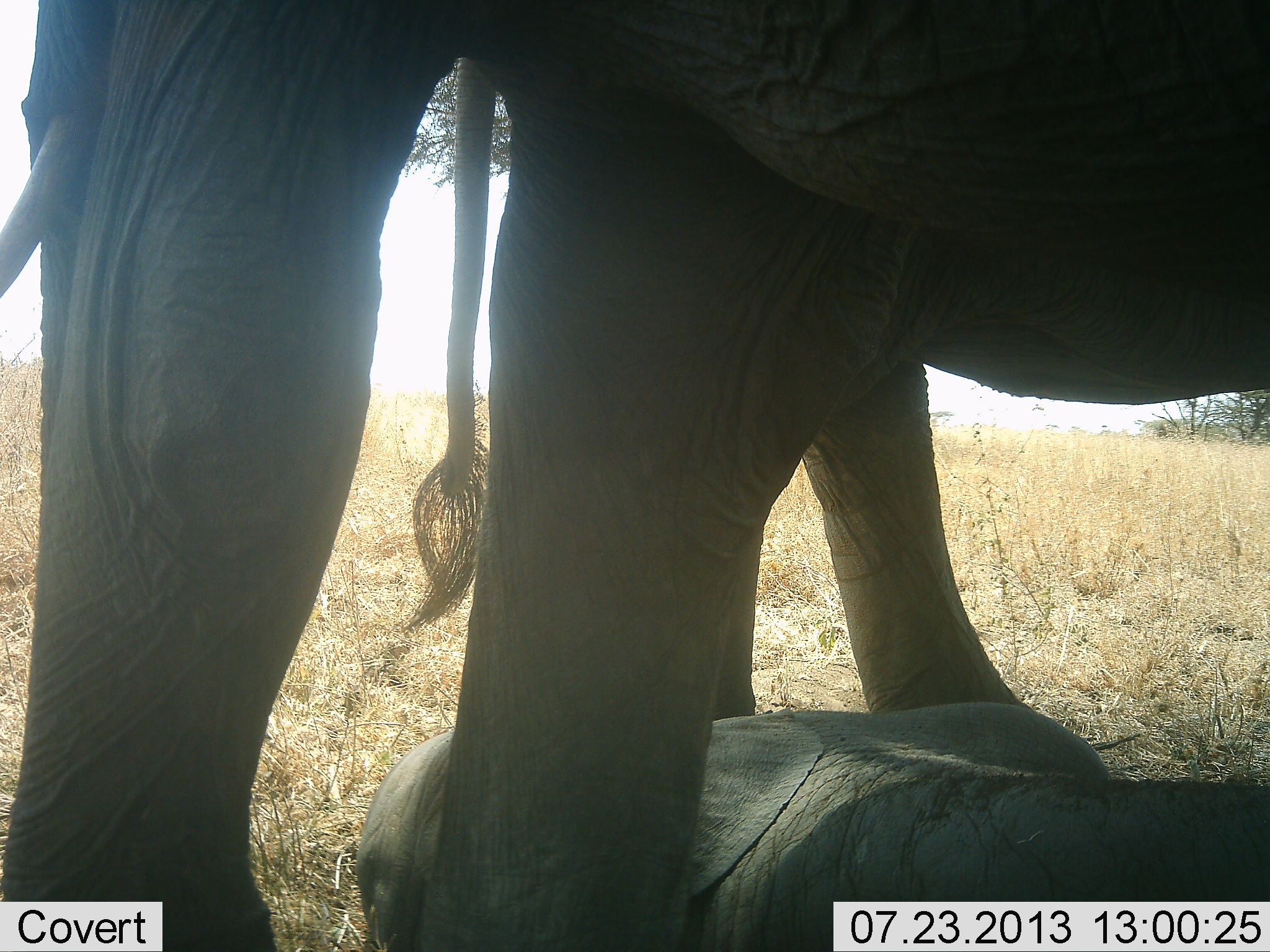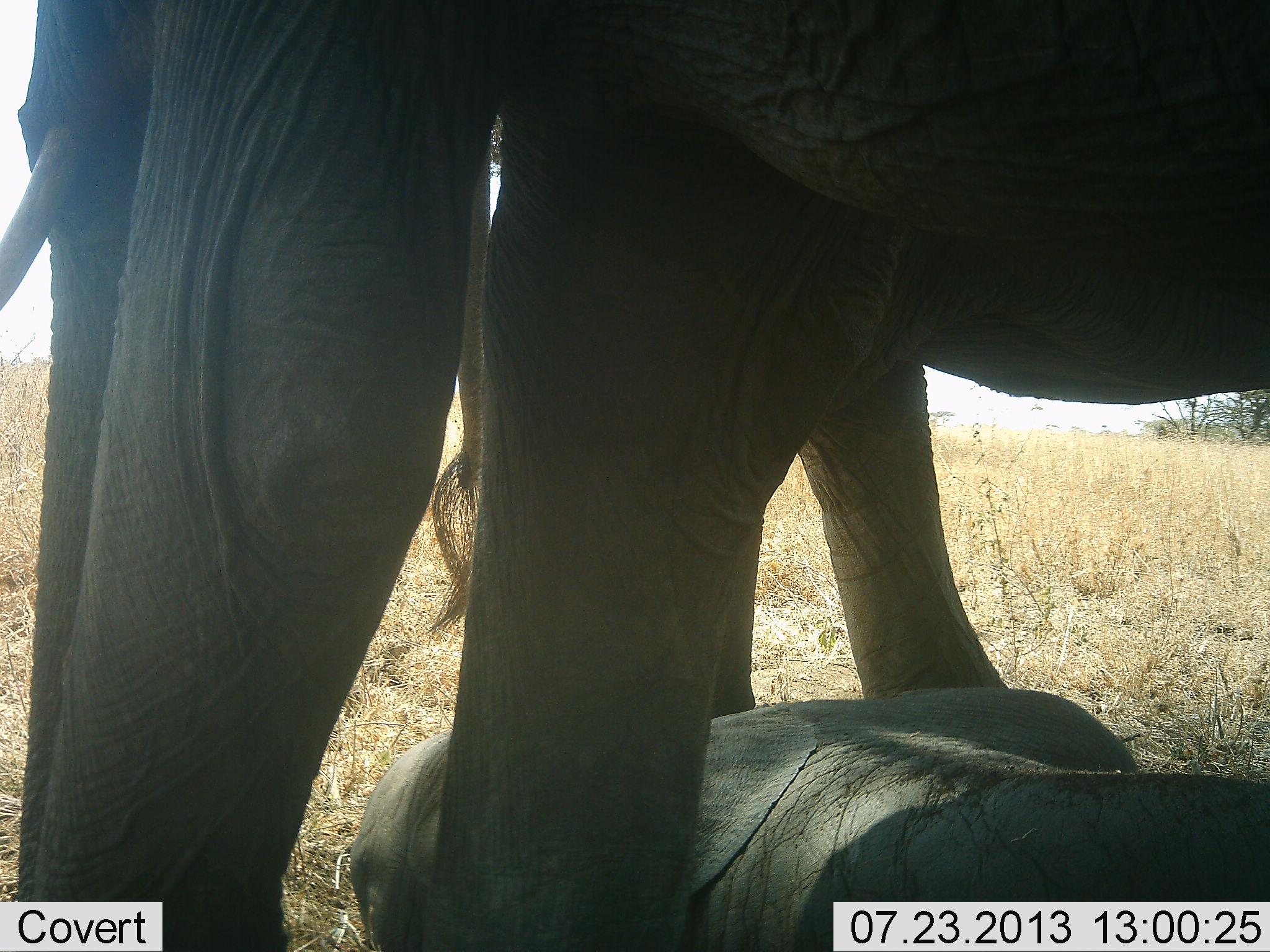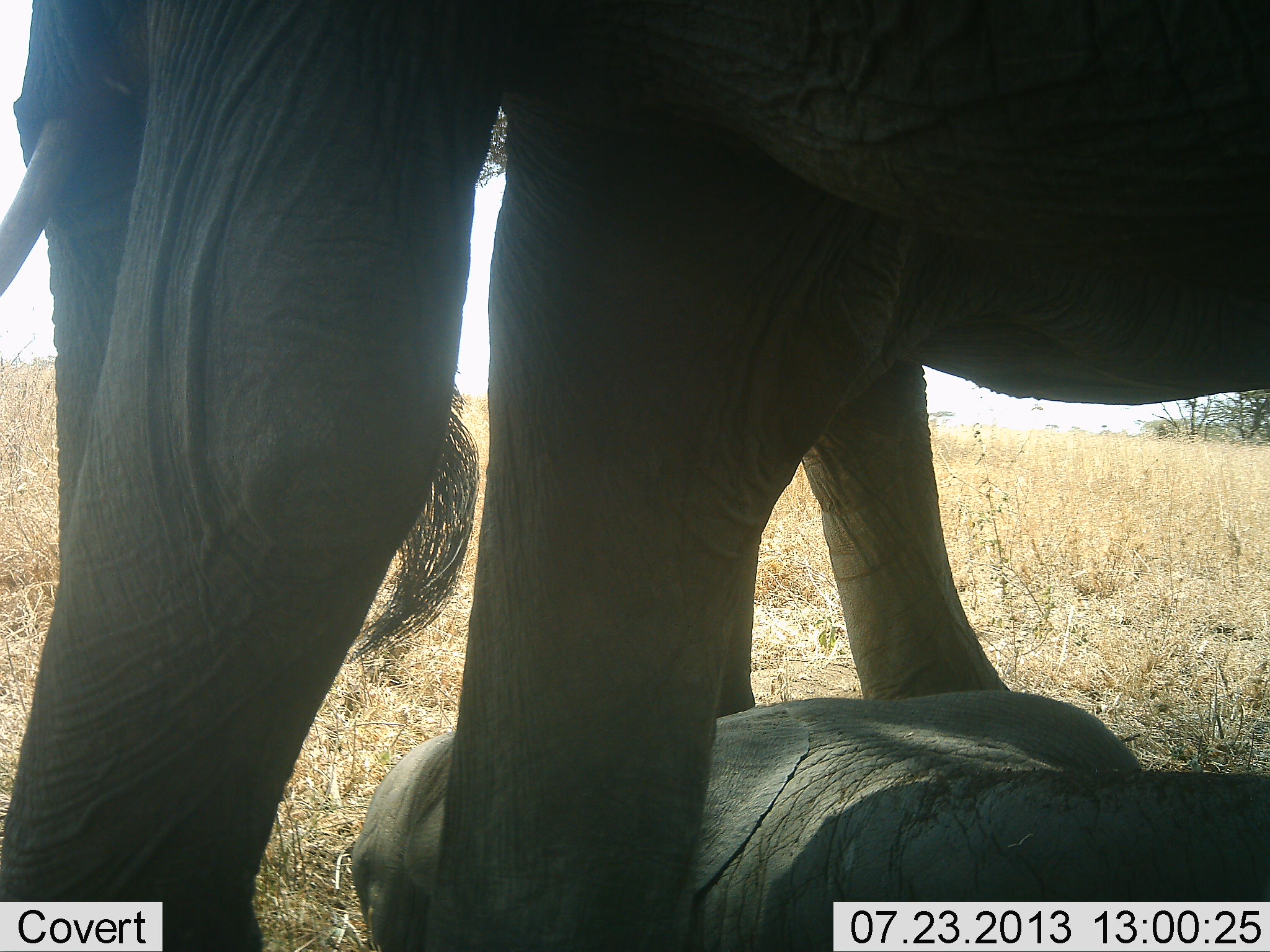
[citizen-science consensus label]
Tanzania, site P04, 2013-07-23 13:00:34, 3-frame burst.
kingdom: Animalia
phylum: Chordata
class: Mammalia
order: Proboscidea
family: Elephantidae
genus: Loxodonta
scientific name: Loxodonta africana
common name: african bush elephant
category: elephant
Elephant (african bush elephant) (Loxodonta africana), count 3. Behavior (volunteer vote fractions): standing 92%, resting 85%, moving 0%, interacting 0%. Young present (vote fraction): 62%. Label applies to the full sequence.